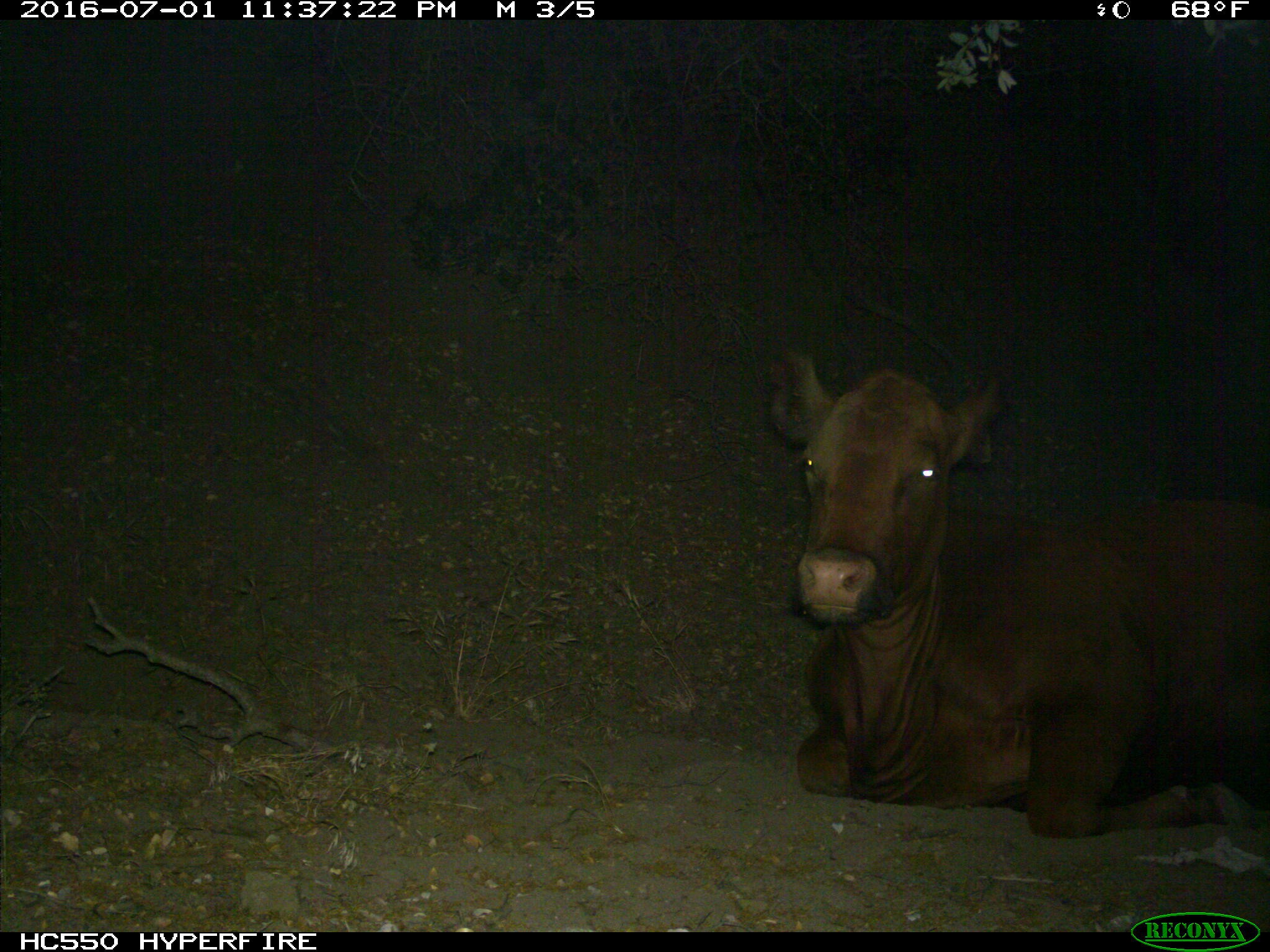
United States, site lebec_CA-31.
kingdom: Animalia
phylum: Chordata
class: Mammalia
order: Artiodactyla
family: Bovidae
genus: Bos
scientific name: Bos taurus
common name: domestic cow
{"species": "Bos taurus (domestic cow)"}